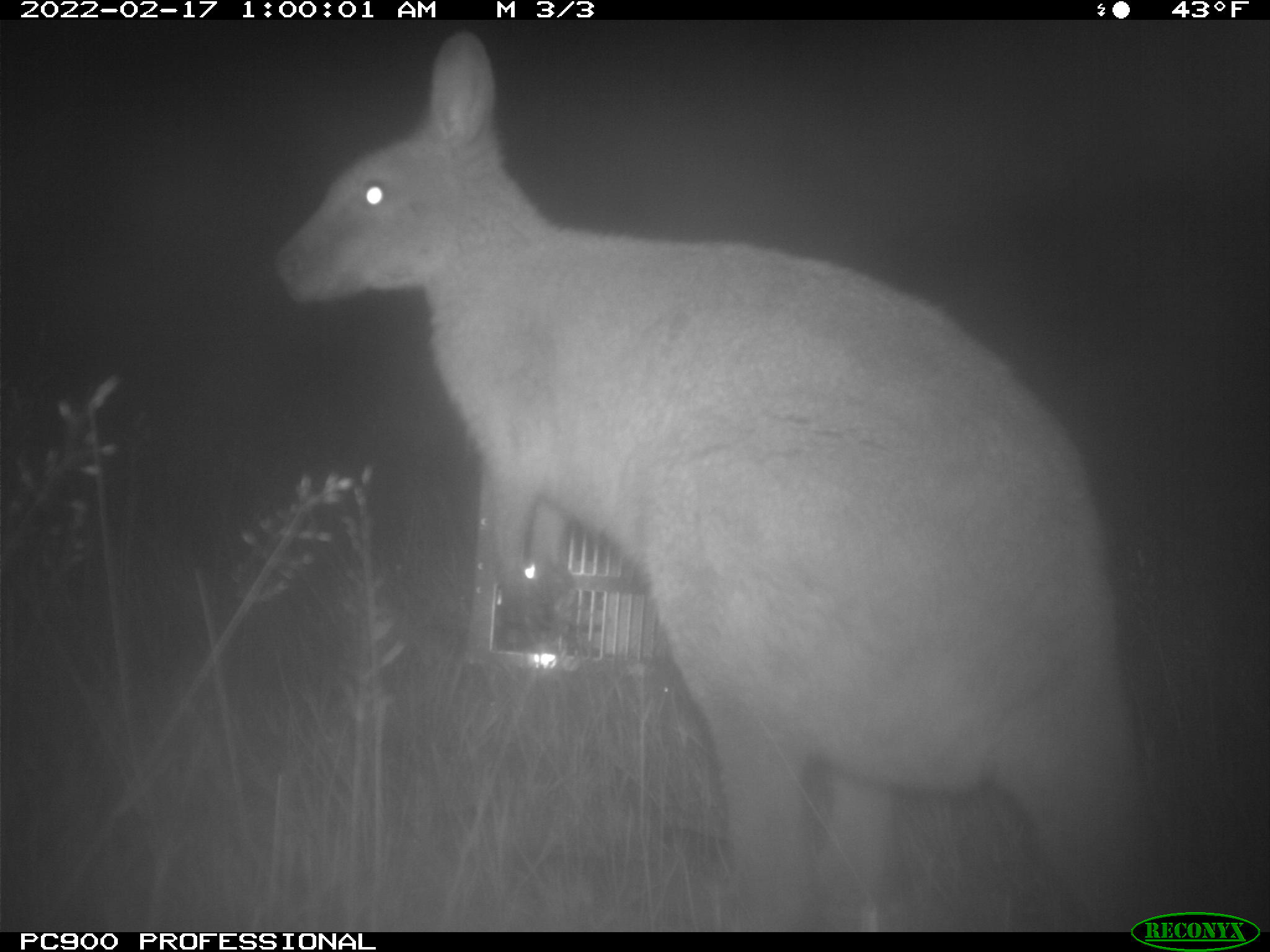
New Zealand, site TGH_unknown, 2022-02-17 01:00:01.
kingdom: Animalia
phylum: Chordata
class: Mammalia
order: Diprotodontia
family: Macropodidae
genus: Notamacropus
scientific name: Notamacropus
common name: wallaby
Wallaby (Notamacropus).